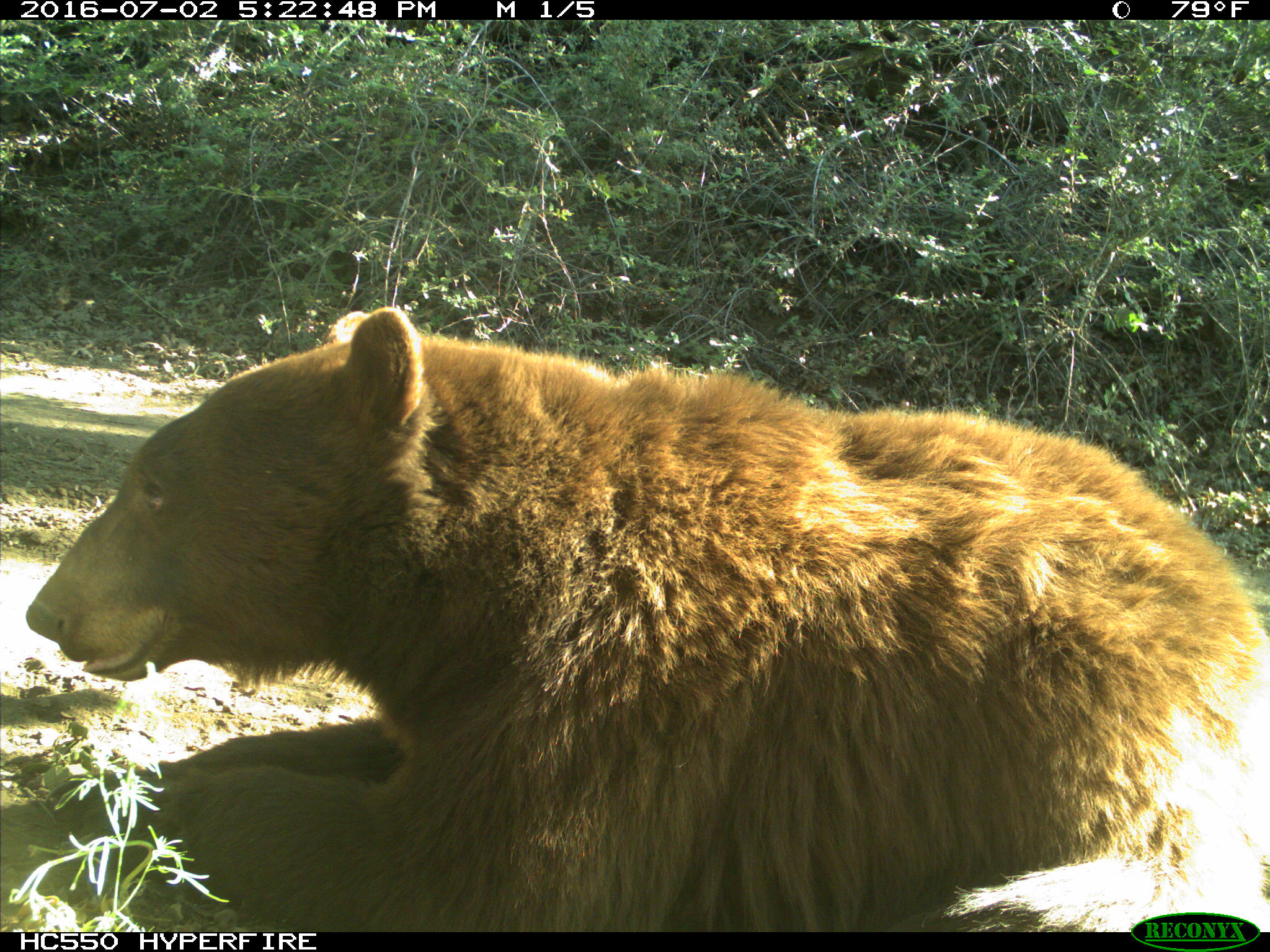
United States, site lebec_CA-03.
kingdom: Animalia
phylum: Chordata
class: Mammalia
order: Carnivora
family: Ursidae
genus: Ursus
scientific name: Ursus americanus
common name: american black bear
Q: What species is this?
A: Ursus americanus (american black bear).